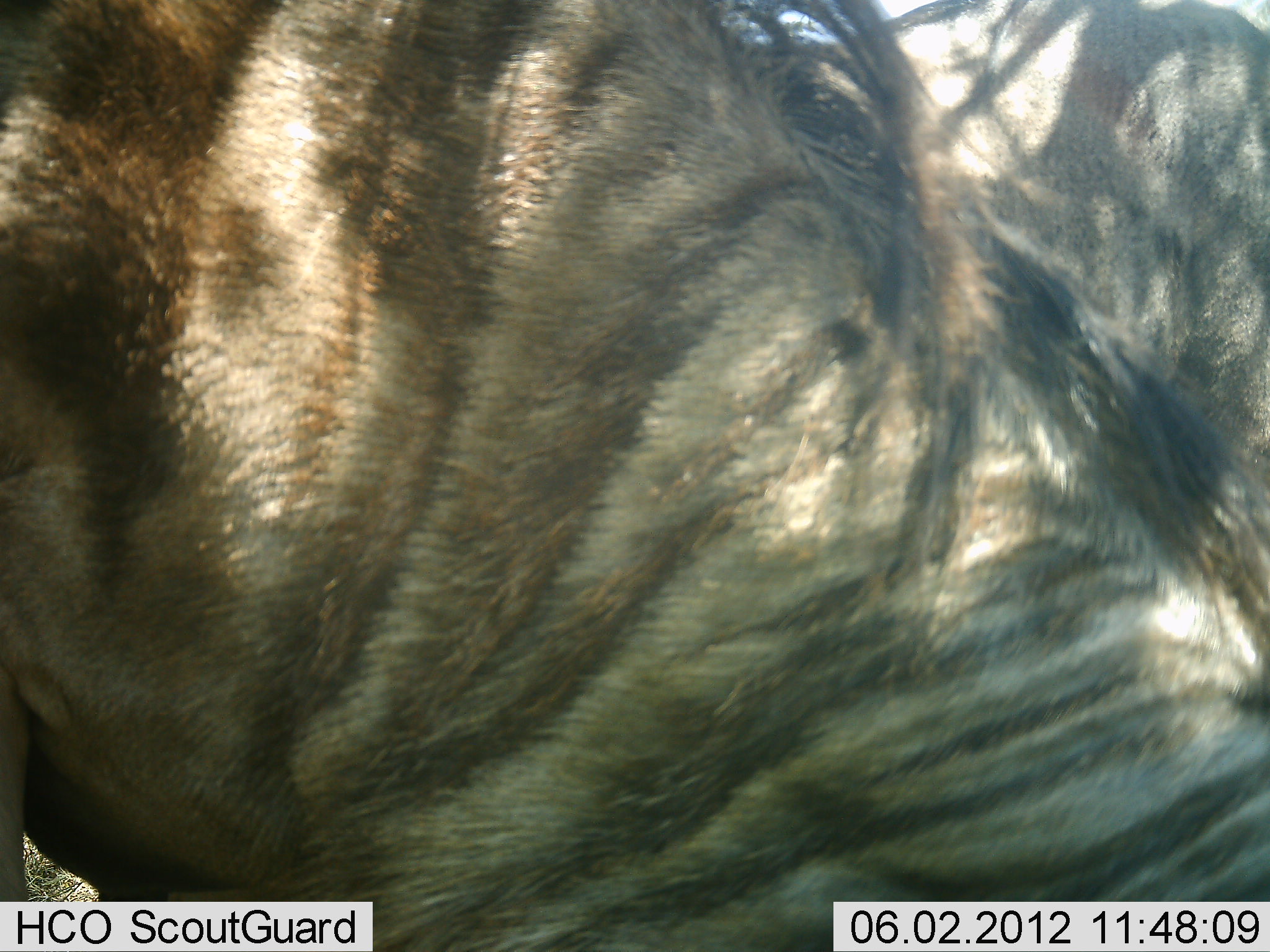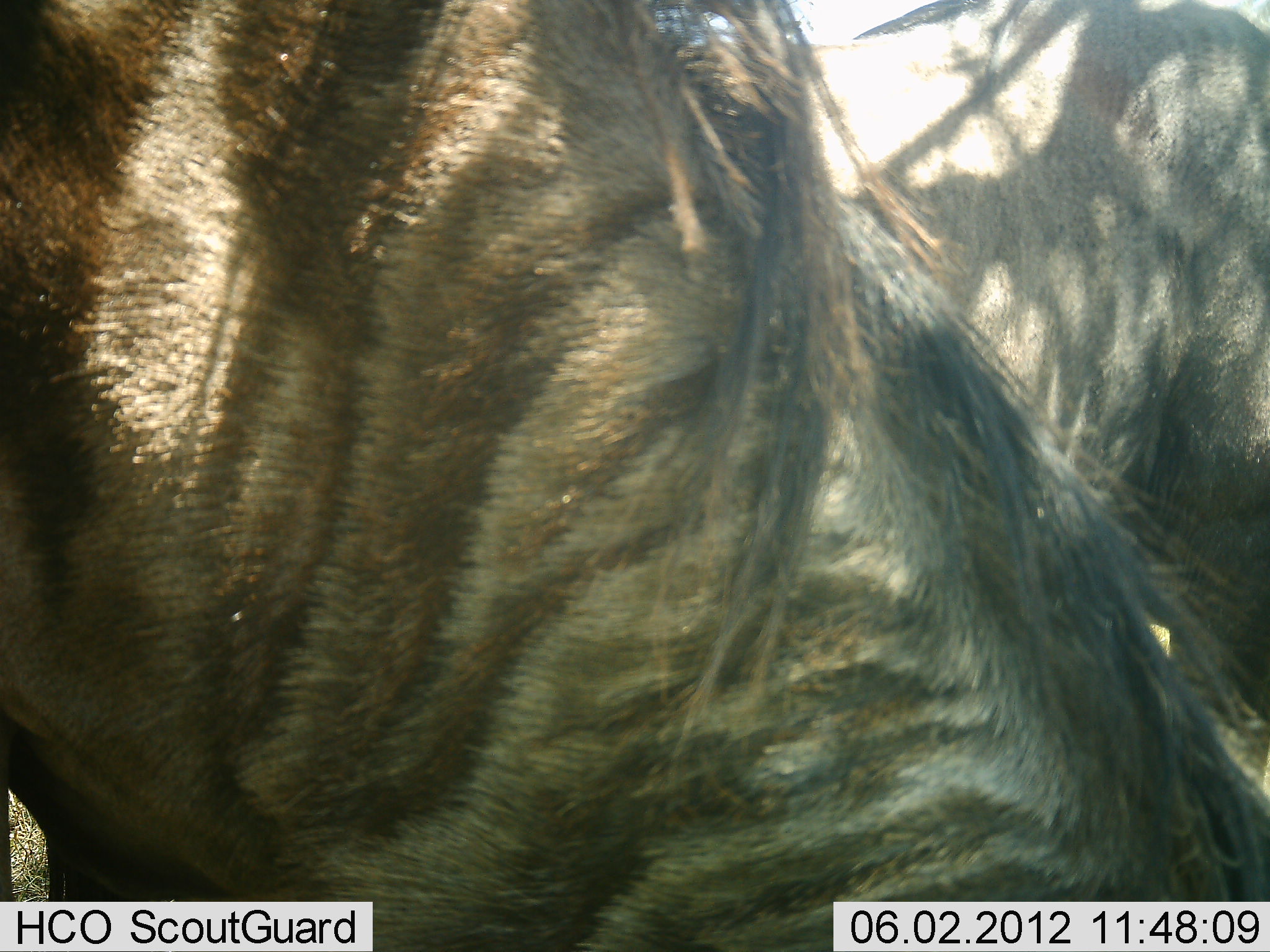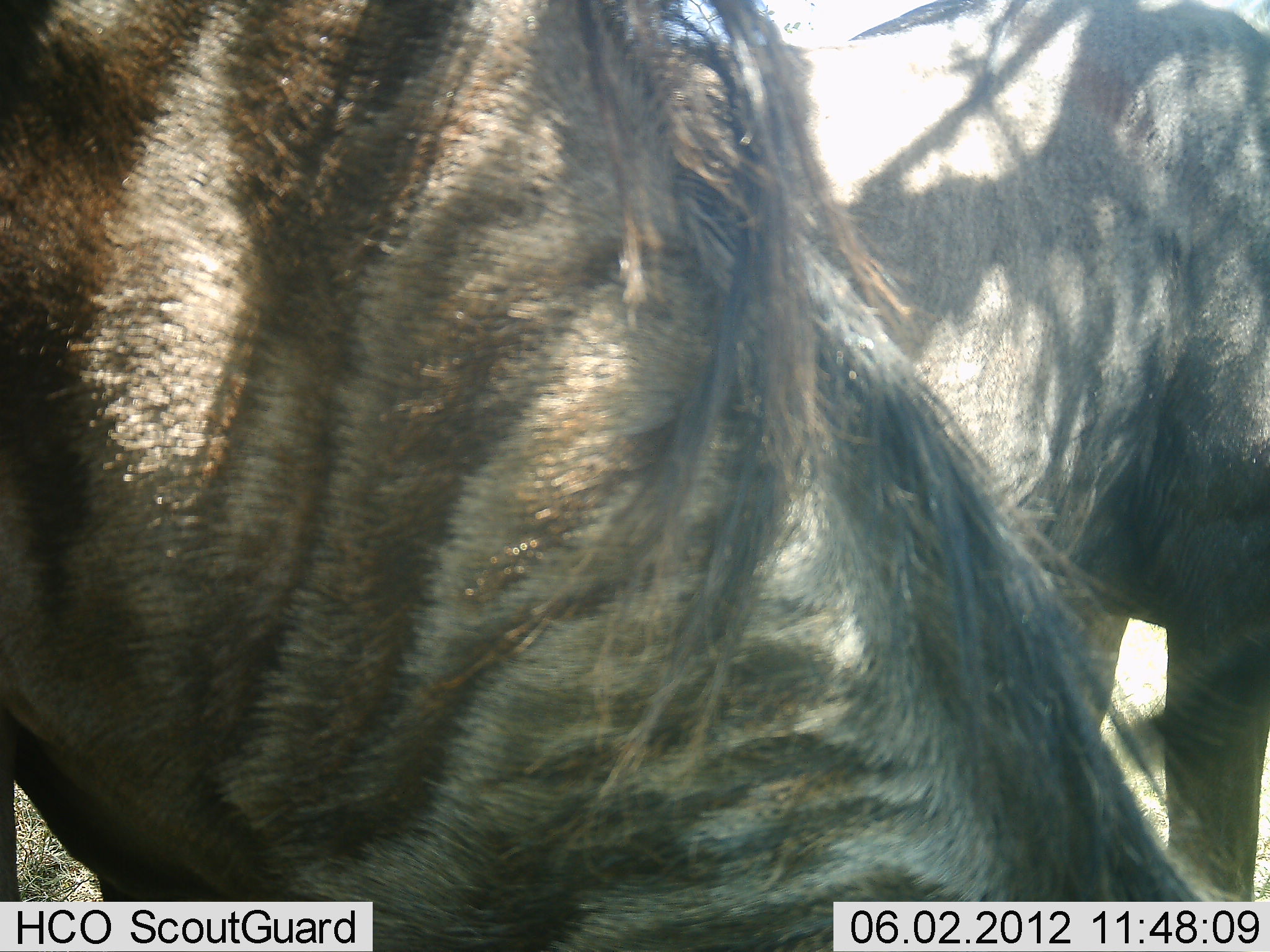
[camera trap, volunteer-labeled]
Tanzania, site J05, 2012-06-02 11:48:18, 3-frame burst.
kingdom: Animalia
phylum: Chordata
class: Mammalia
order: Artiodactyla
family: Bovidae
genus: Connochaetes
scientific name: Connochaetes taurinus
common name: blue wildebeest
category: wildebeest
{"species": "wildebeest (blue wildebeest) (Connochaetes taurinus)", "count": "2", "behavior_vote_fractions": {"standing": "80%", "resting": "10%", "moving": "0%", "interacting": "0%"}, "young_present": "0%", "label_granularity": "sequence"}